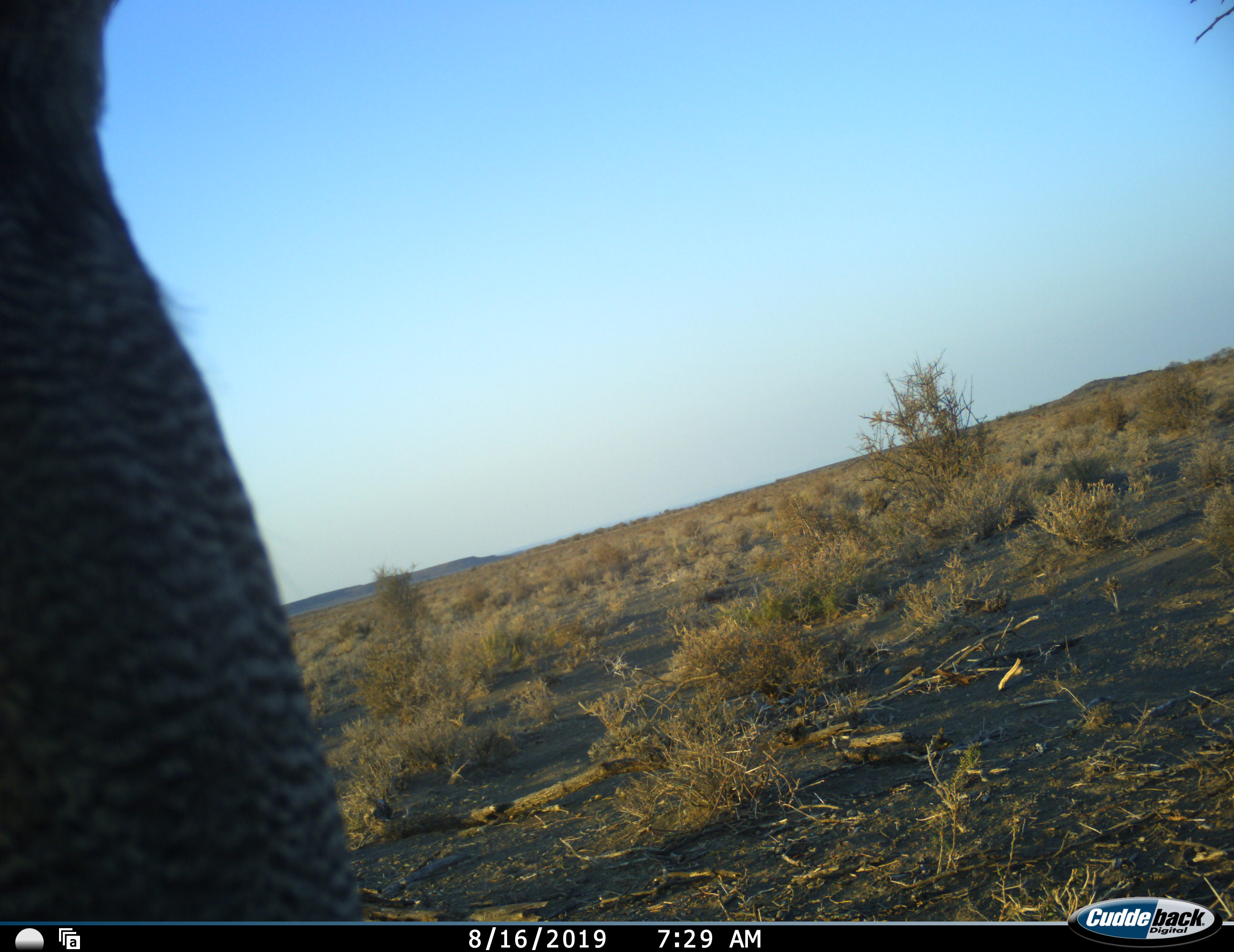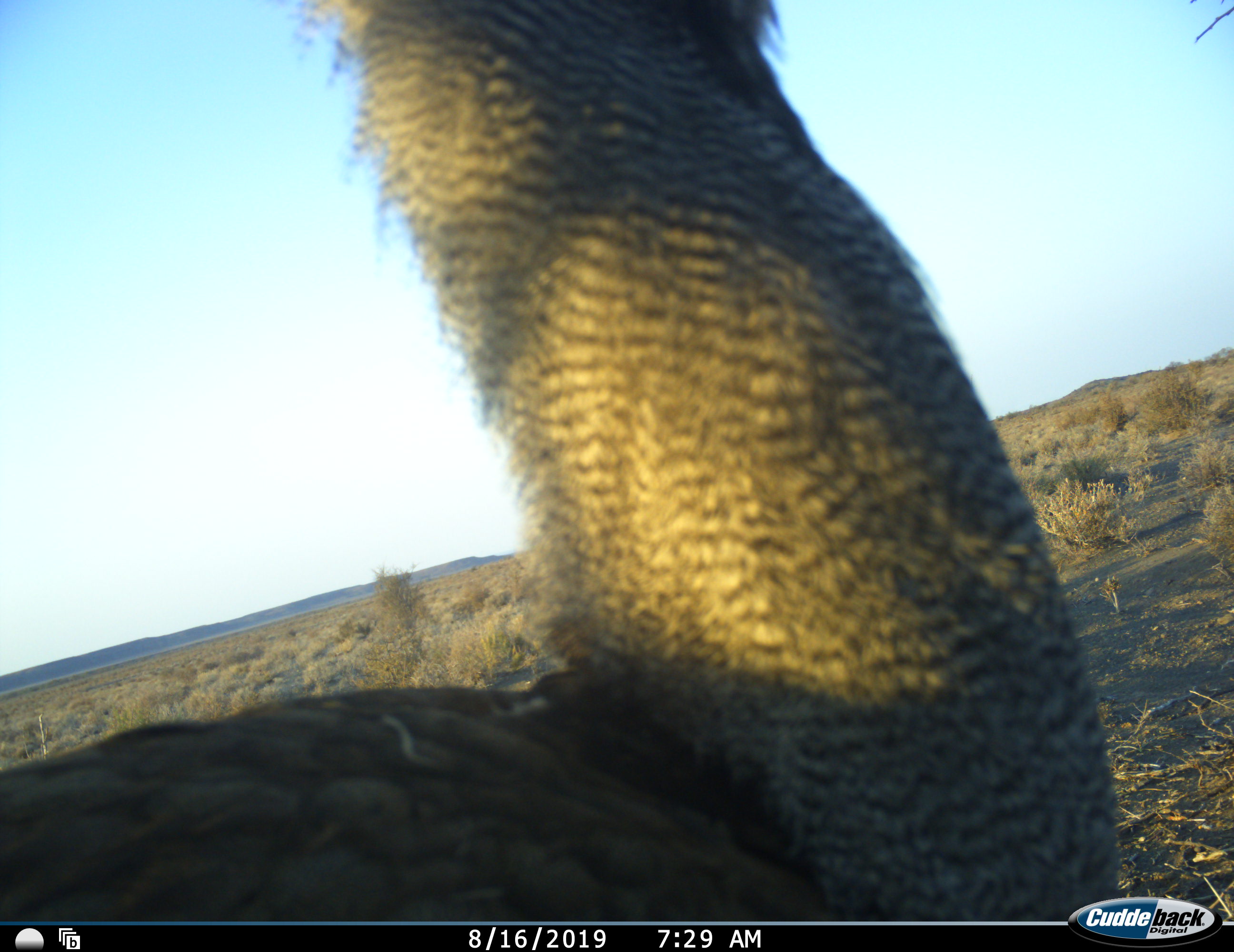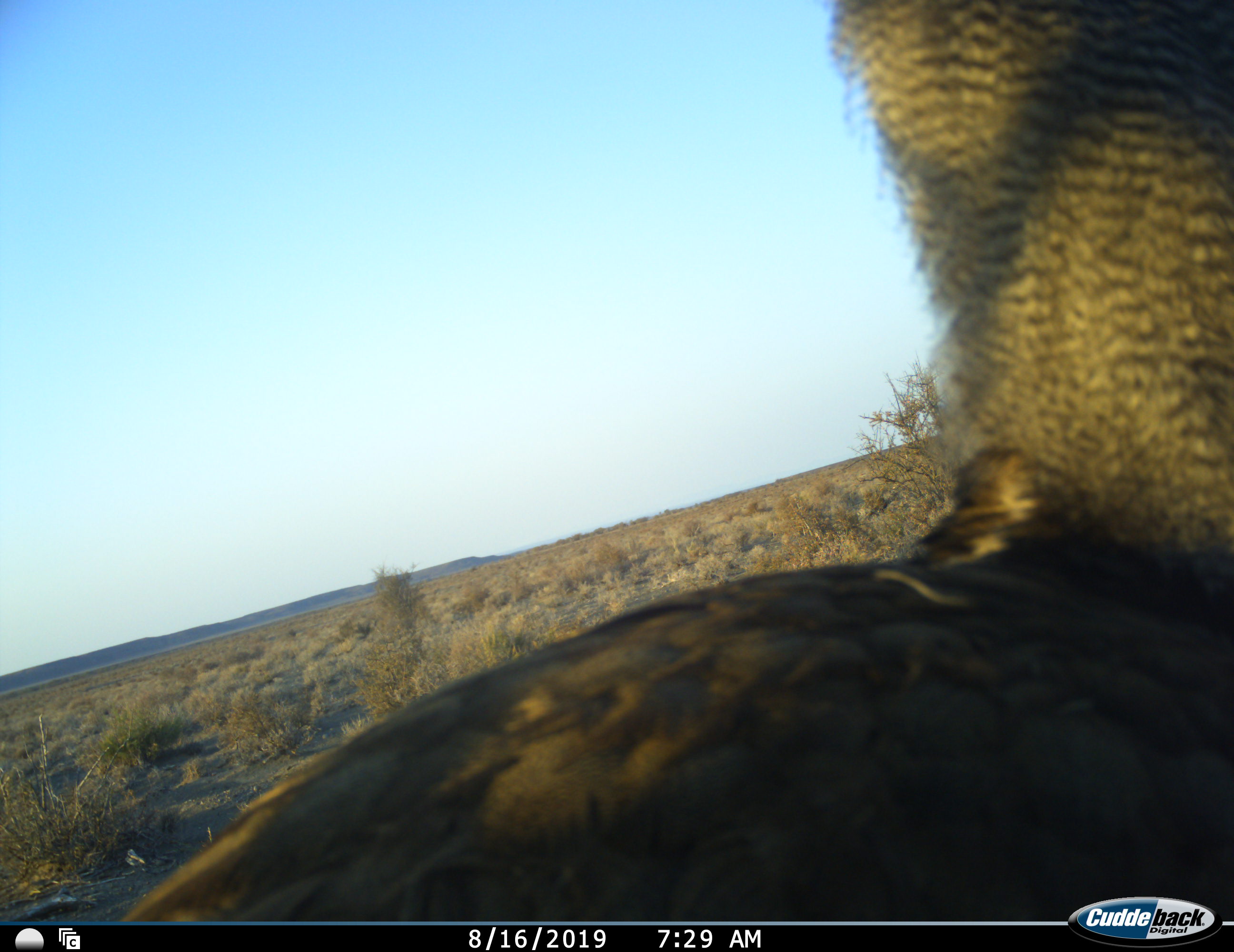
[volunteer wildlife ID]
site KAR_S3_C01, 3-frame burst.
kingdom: Animalia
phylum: Chordata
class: Aves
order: Otidiformes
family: Otididae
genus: Ardeotis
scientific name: Ardeotis kori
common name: kori bustard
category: bustardkori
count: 1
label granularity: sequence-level